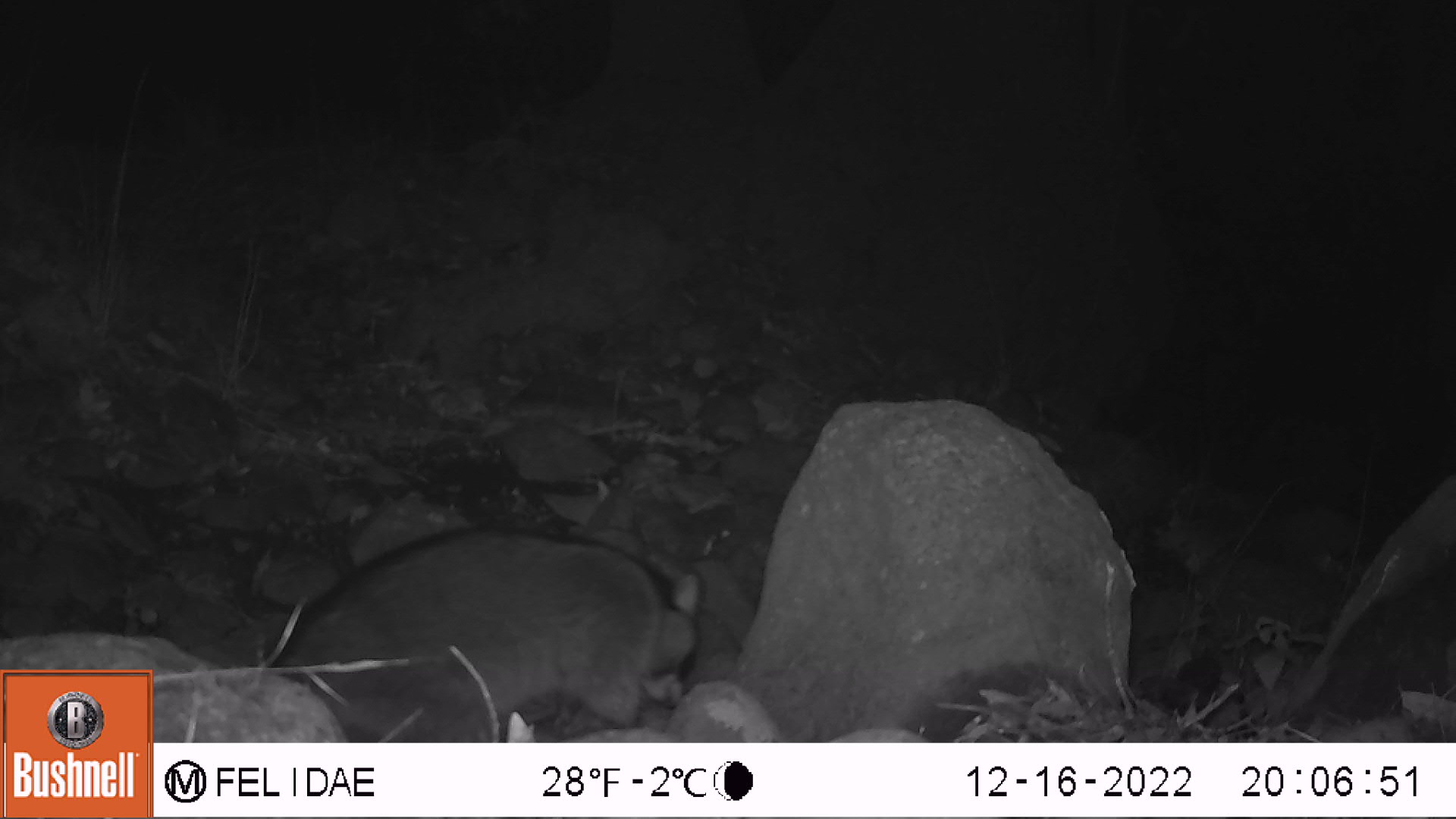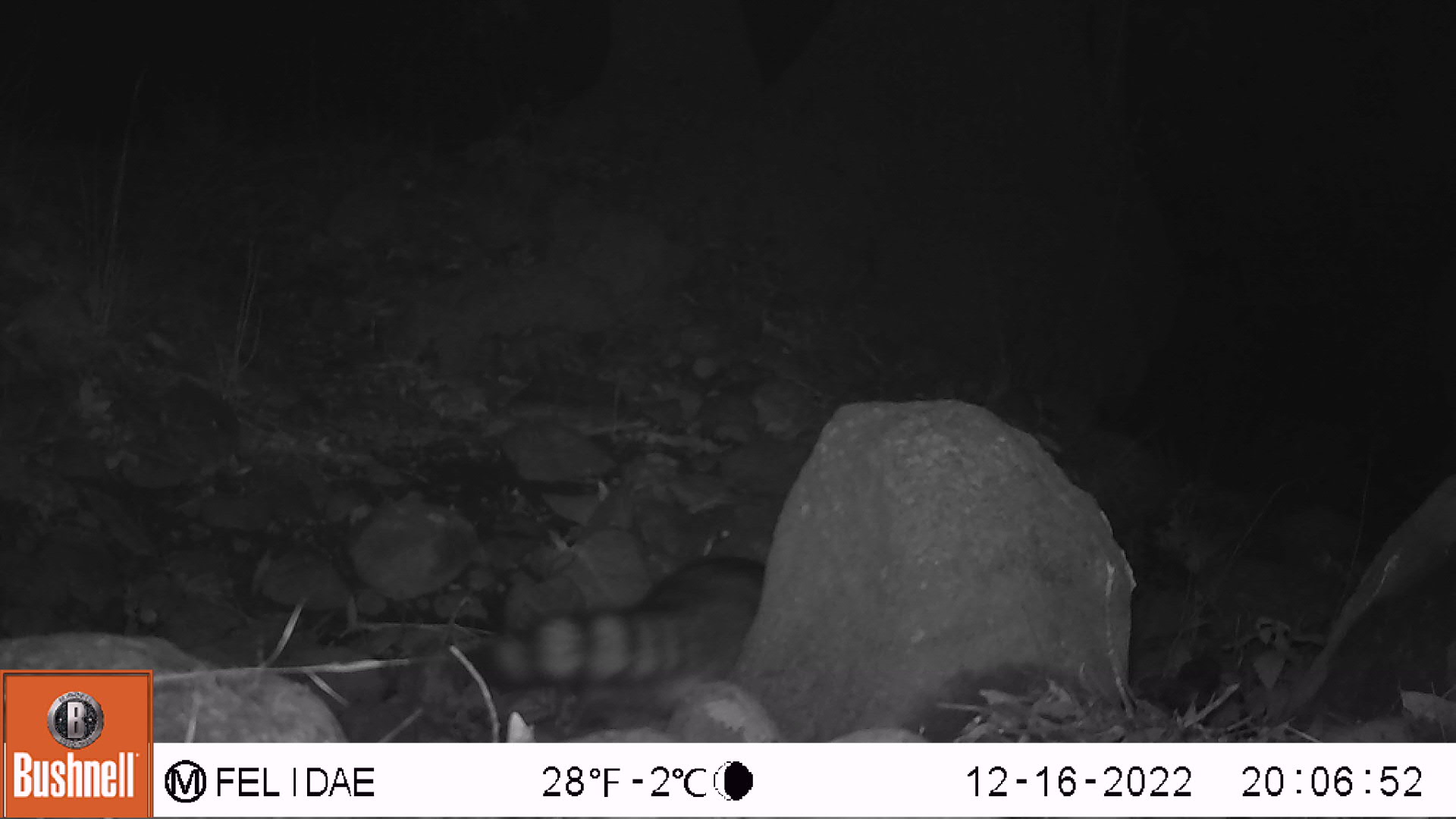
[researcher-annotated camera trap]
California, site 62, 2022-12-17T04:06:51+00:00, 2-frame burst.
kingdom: Animalia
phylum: Chordata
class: Mammalia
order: Carnivora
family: Procyonidae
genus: Procyon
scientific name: Procyon lotor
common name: raccoon